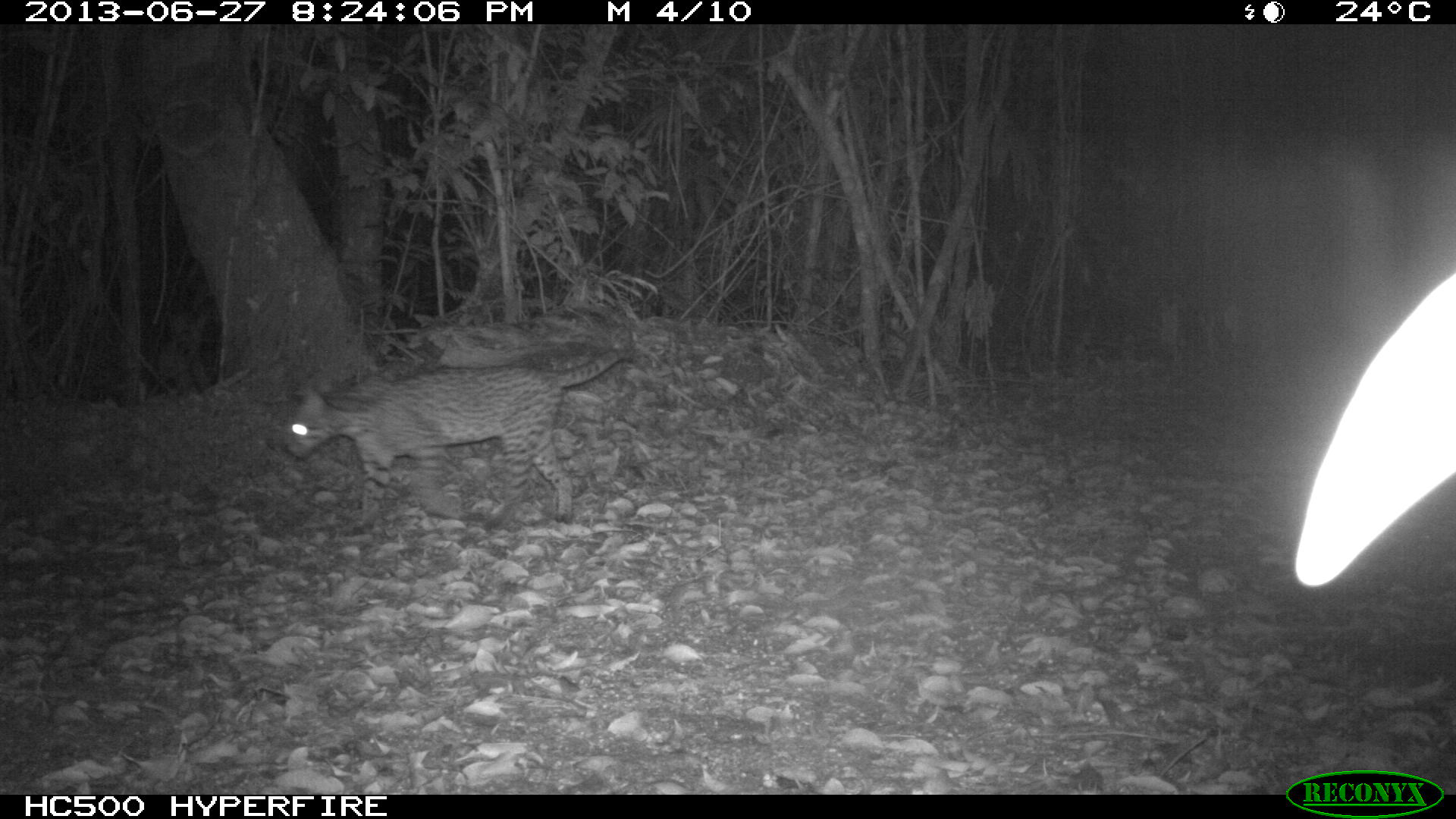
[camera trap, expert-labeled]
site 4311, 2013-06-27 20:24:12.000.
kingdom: Animalia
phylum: Chordata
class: Mammalia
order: Carnivora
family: Felidae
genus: Leopardus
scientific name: Leopardus pardalis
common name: ocelot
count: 1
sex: female